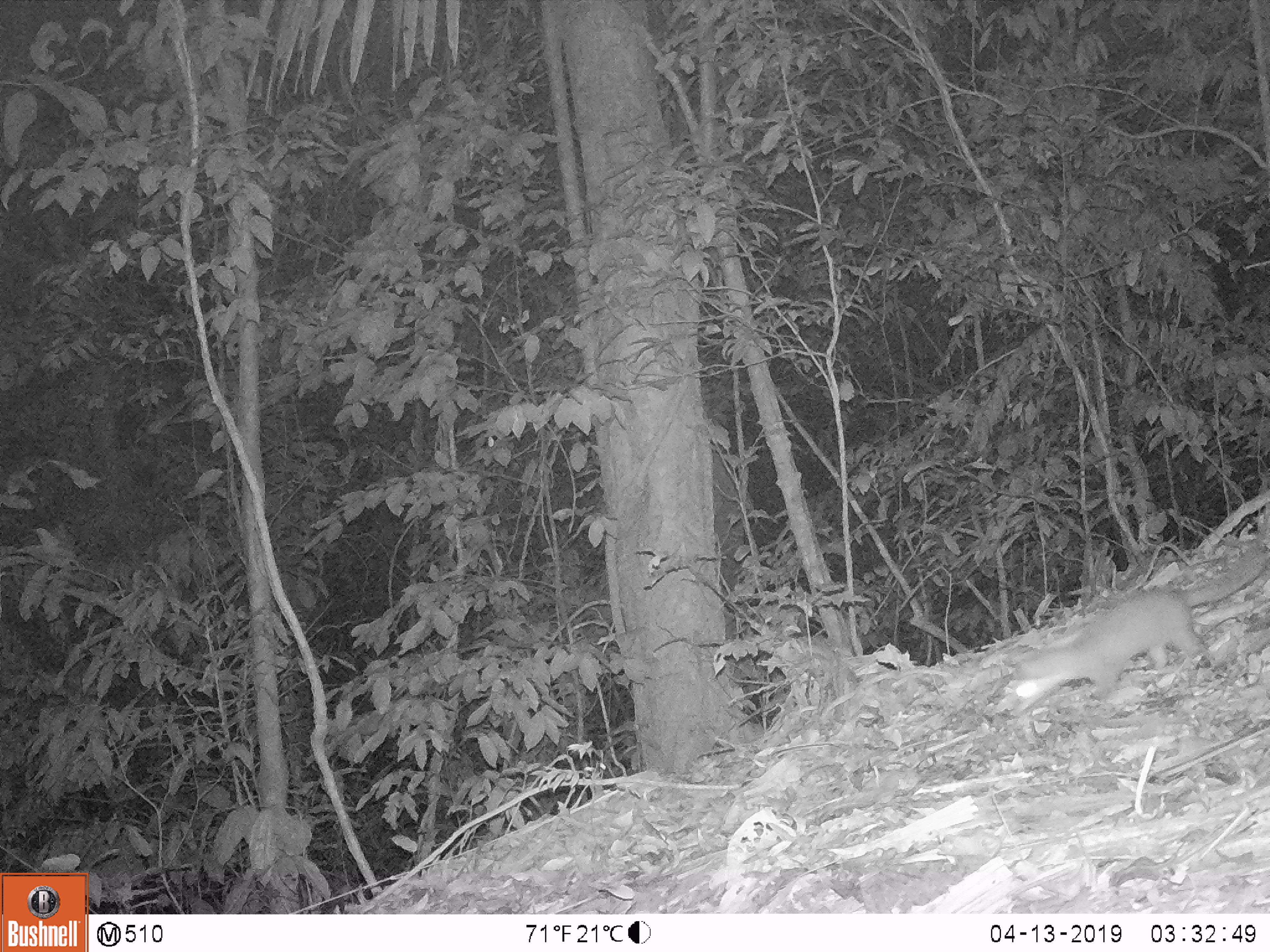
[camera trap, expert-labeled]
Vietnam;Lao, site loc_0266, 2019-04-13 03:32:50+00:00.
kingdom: Animalia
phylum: Chordata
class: Mammalia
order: Carnivora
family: Mustelidae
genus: Melogale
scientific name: Melogale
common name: ferret badger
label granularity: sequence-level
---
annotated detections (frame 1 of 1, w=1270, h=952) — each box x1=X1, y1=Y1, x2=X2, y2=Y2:
ferret badger: x1=1004, y1=502, x2=1268, y2=715